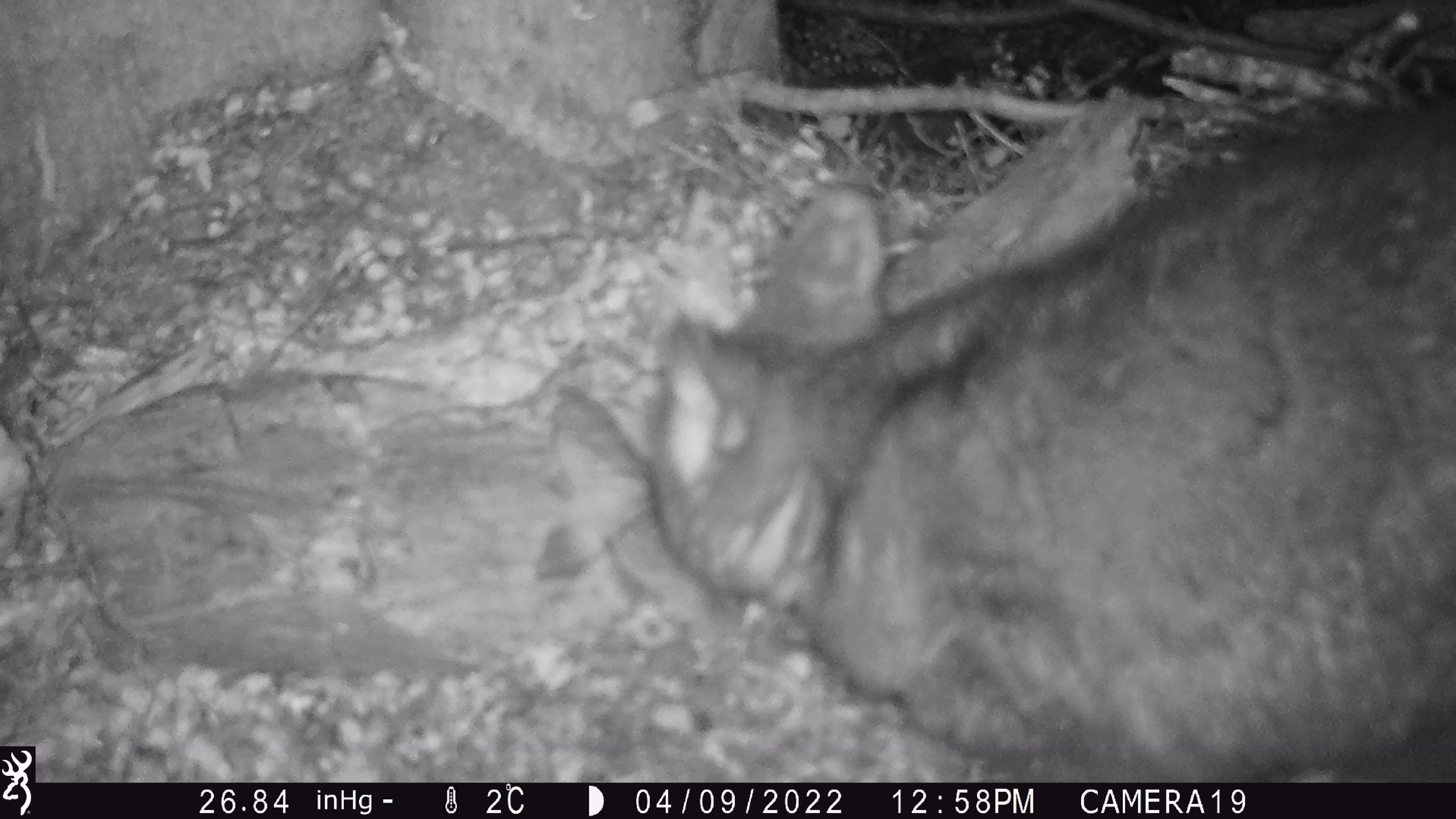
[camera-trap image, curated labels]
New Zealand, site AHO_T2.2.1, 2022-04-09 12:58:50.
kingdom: Animalia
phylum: Chordata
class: Mammalia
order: Diprotodontia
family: Phalangeridae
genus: Trichosurus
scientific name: Trichosurus vulpecula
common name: common brushtail possum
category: possum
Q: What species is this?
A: Possum (common brushtail possum) (Trichosurus vulpecula).